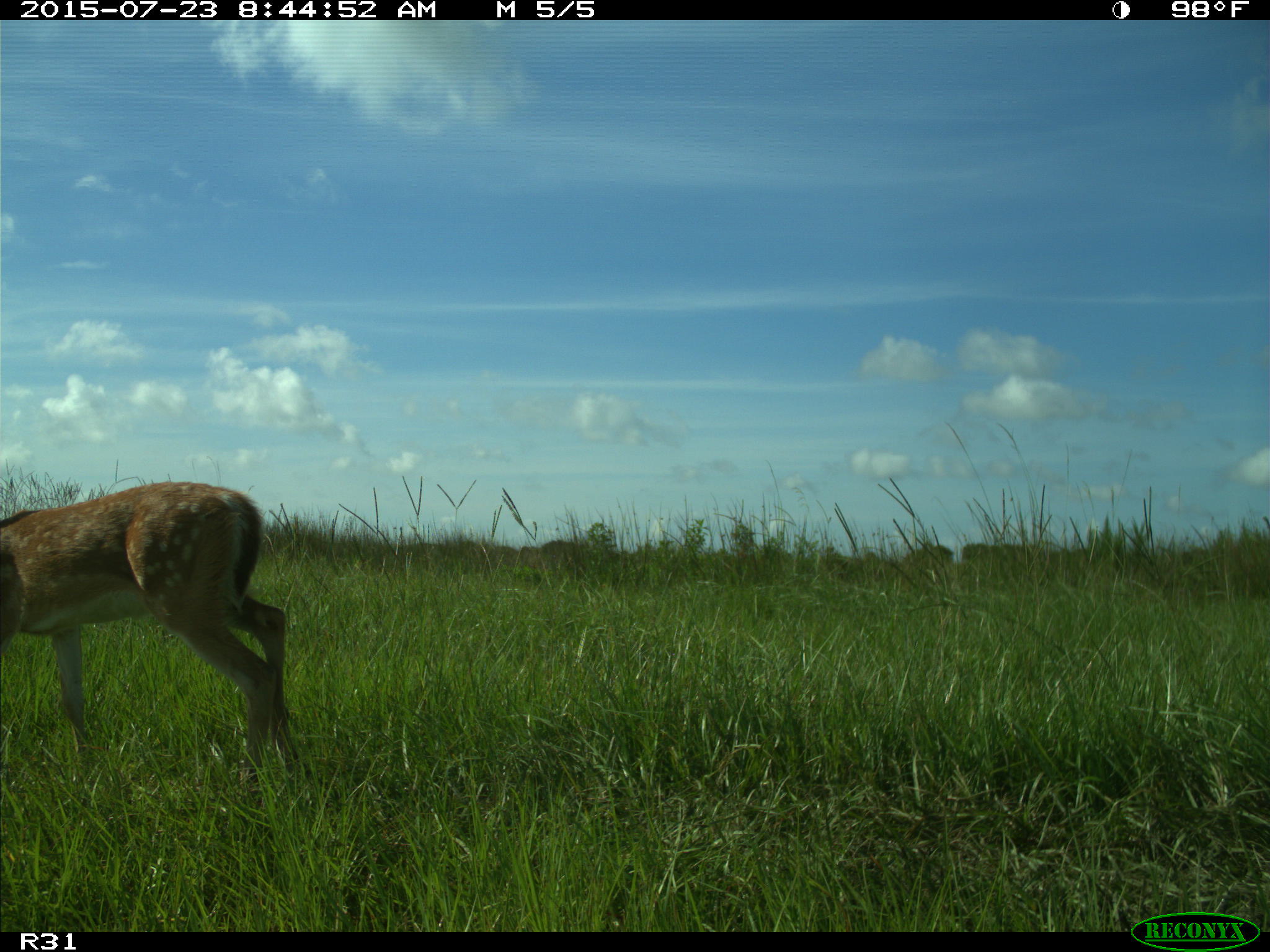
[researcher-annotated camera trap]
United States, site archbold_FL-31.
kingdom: Animalia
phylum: Chordata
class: Mammalia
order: Artiodactyla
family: Cervidae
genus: Odocoileus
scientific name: Odocoileus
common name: deer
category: unidentified deer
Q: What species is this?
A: Unidentified deer (deer) (Odocoileus).